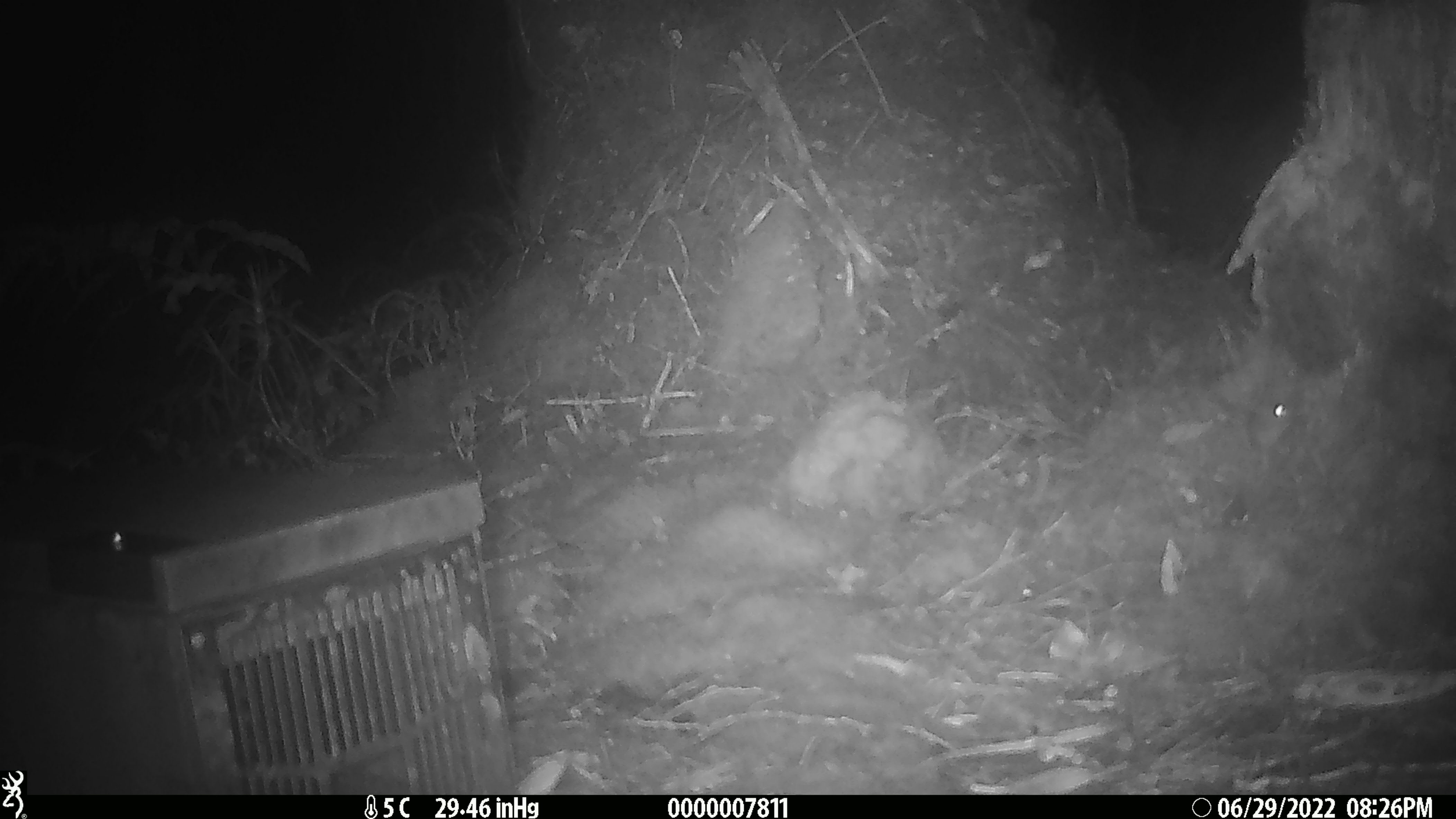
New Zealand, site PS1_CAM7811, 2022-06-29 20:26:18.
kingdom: Animalia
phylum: Chordata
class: Mammalia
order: Rodentia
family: Muridae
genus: Mus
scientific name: Mus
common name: mouse